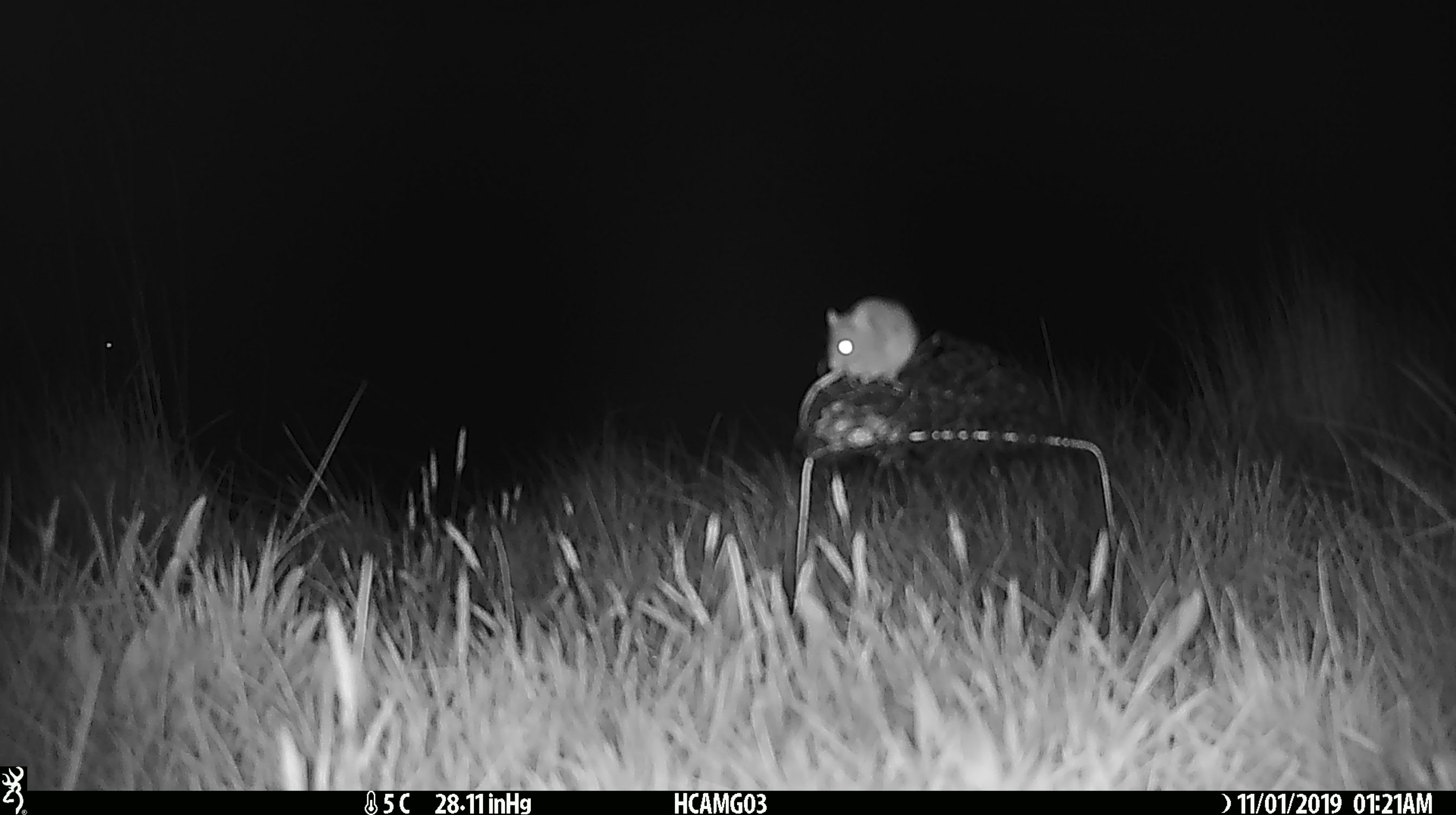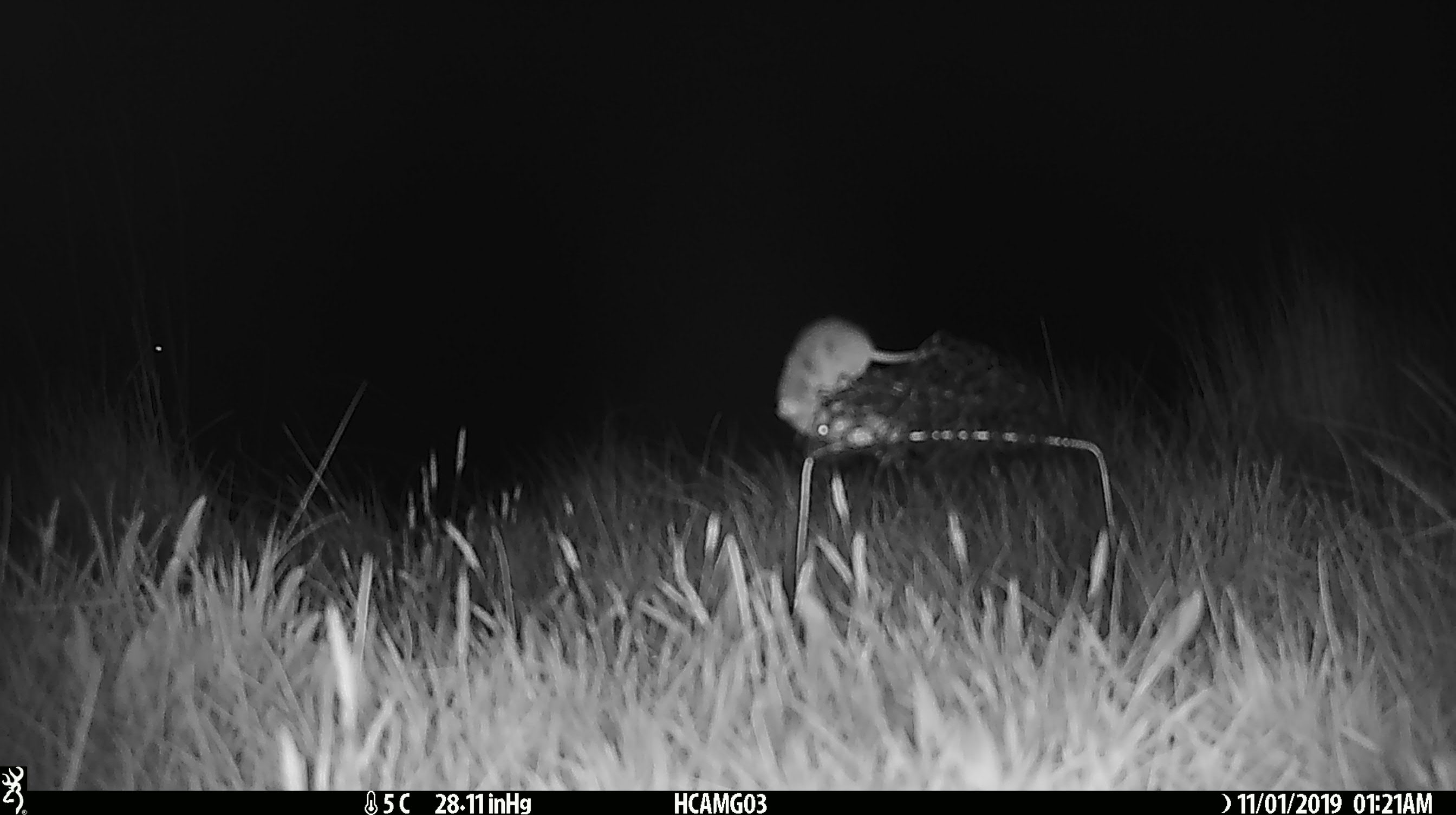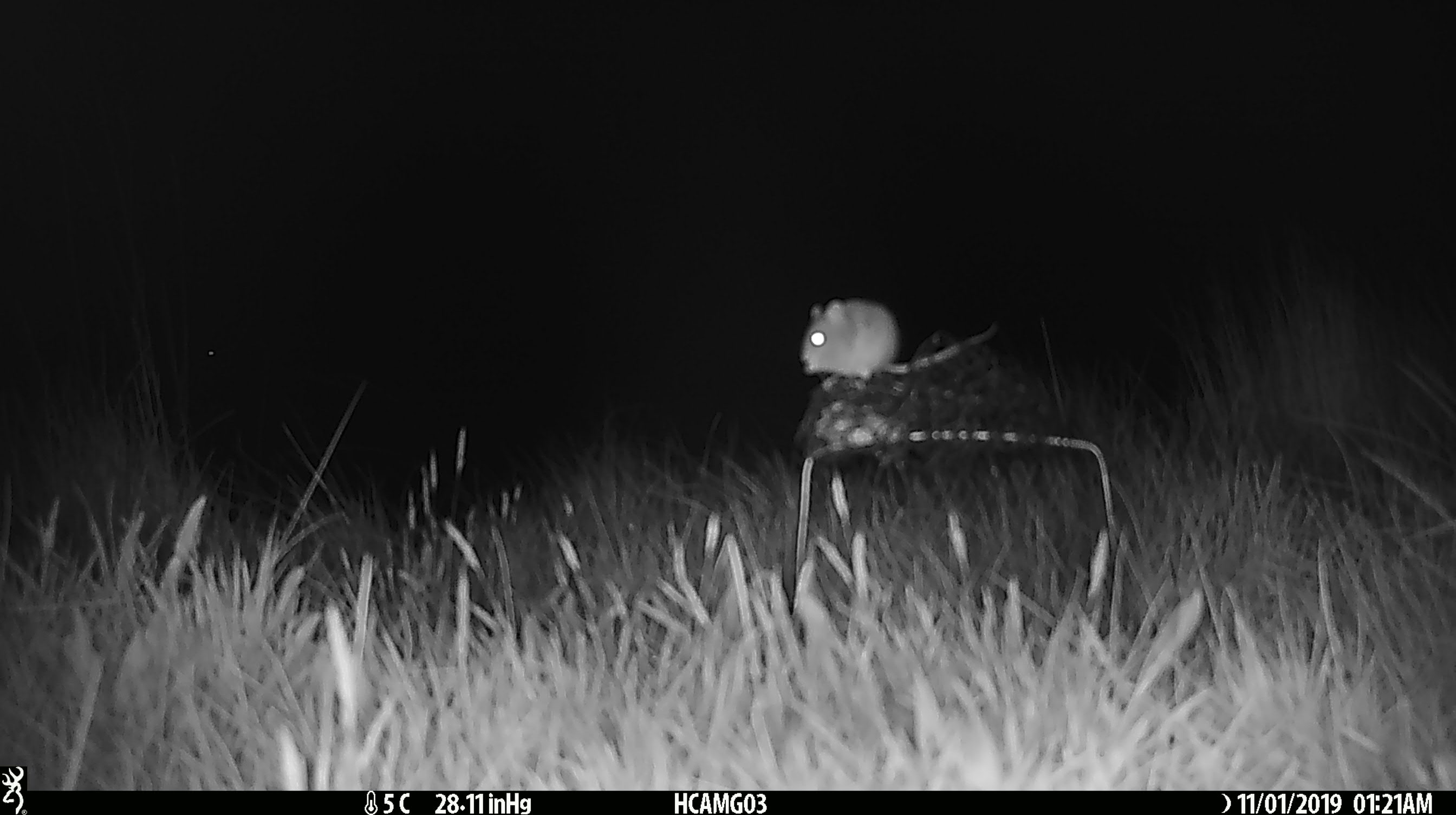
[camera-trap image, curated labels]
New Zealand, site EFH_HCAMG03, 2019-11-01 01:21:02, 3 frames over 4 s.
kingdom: Animalia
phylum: Chordata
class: Mammalia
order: Rodentia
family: Muridae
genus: Mus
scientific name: Mus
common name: mouse